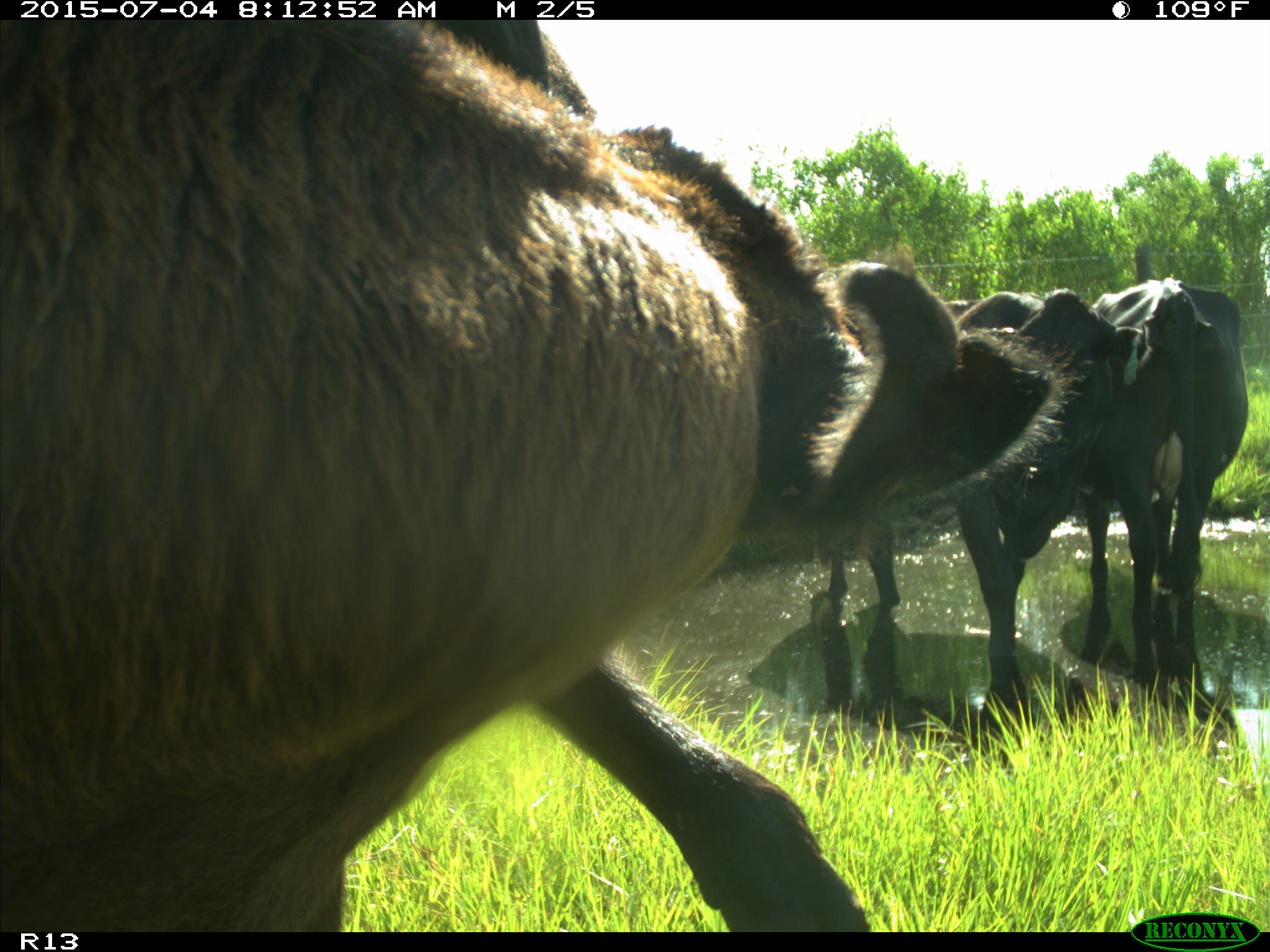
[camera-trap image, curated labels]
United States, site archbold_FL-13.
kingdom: Animalia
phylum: Chordata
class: Mammalia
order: Artiodactyla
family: Bovidae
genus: Bos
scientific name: Bos taurus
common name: domestic cow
Bos taurus (domestic cow).